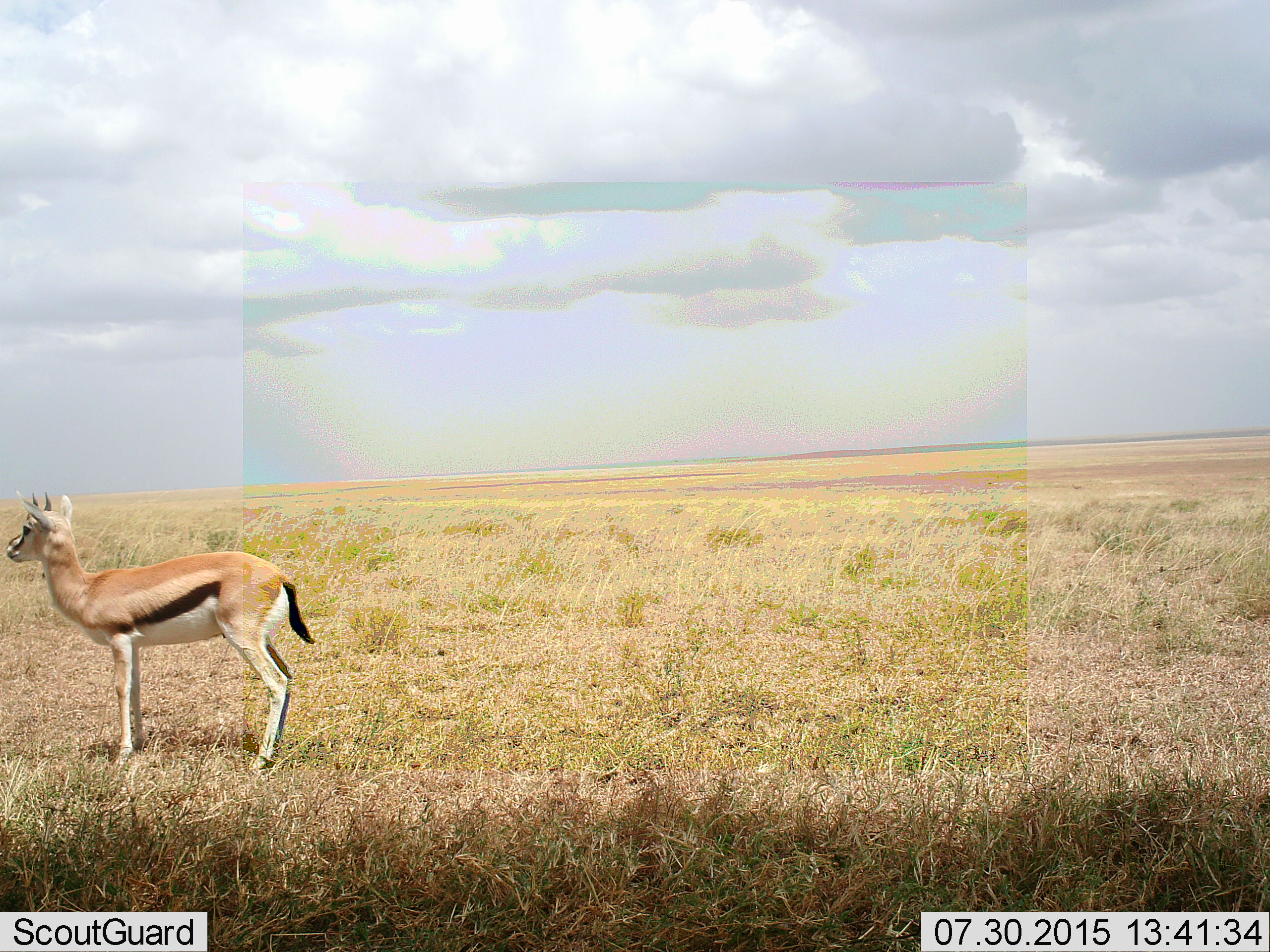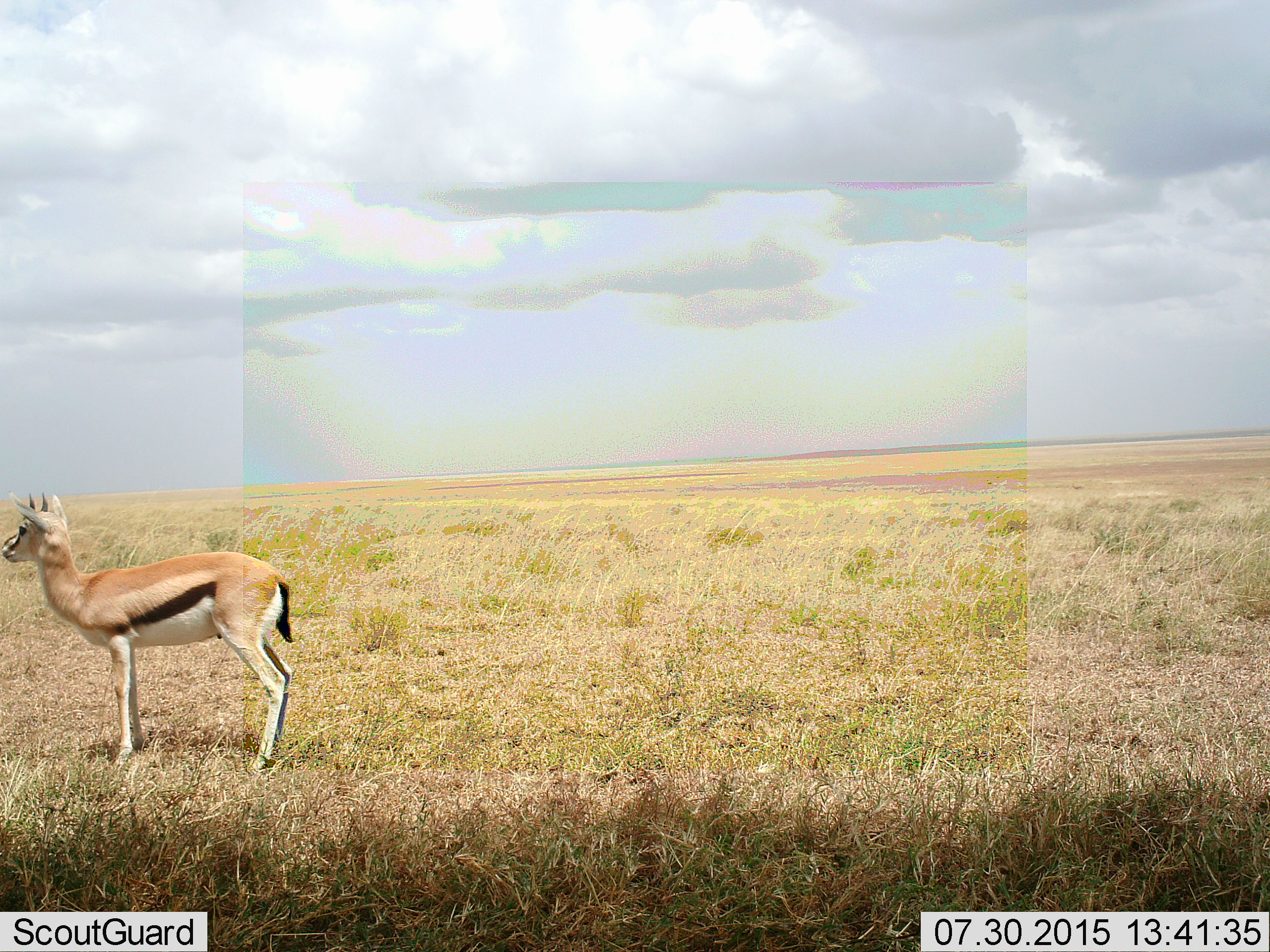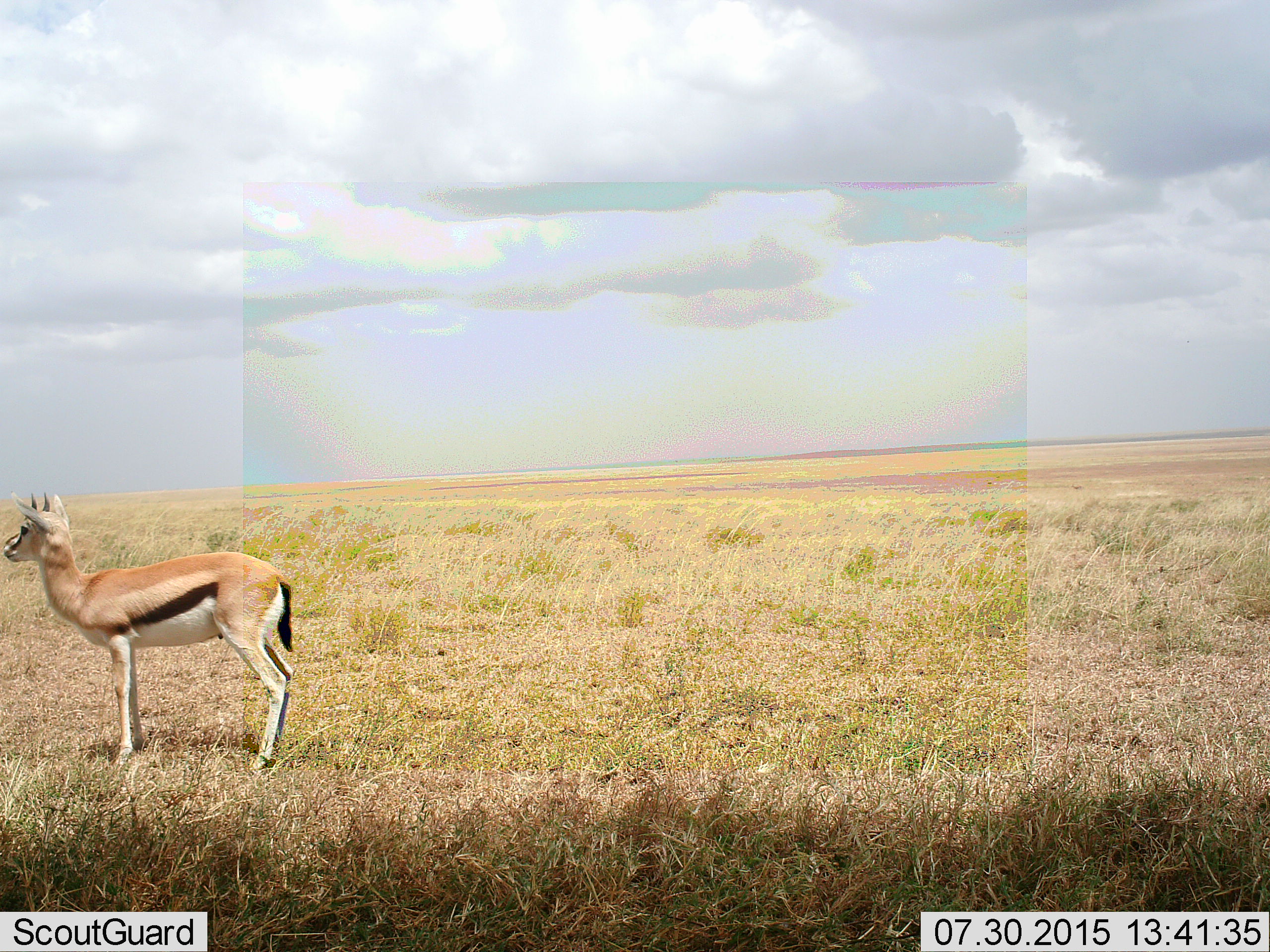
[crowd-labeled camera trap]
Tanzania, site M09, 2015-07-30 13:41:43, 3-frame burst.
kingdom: Animalia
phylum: Chordata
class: Mammalia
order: Artiodactyla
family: Bovidae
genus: Eudorcas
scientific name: Eudorcas thomsonii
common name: thomson's gazelle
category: gazellethomsons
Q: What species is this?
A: Gazellethomsons (thomson's gazelle) (Eudorcas thomsonii).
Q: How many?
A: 1.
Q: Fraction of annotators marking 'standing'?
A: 100%.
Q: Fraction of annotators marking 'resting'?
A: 0%.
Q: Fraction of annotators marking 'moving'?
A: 0%.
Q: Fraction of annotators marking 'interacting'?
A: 0%.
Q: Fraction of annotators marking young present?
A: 11%.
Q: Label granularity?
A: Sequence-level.